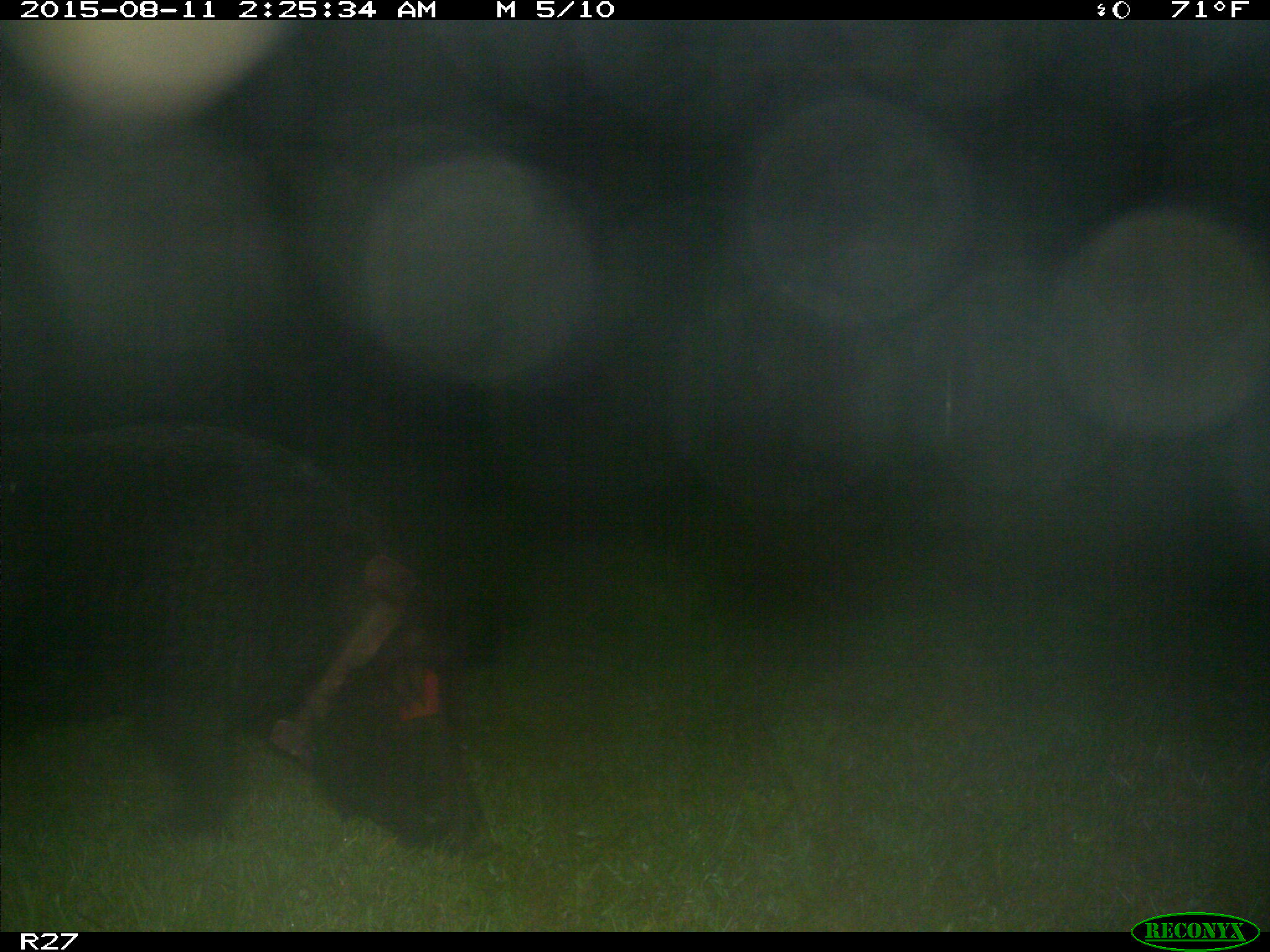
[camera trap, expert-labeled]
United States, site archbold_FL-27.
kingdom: Animalia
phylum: Chordata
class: Mammalia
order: Artiodactyla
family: Suidae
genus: Sus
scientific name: Sus scrofa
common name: wild boar